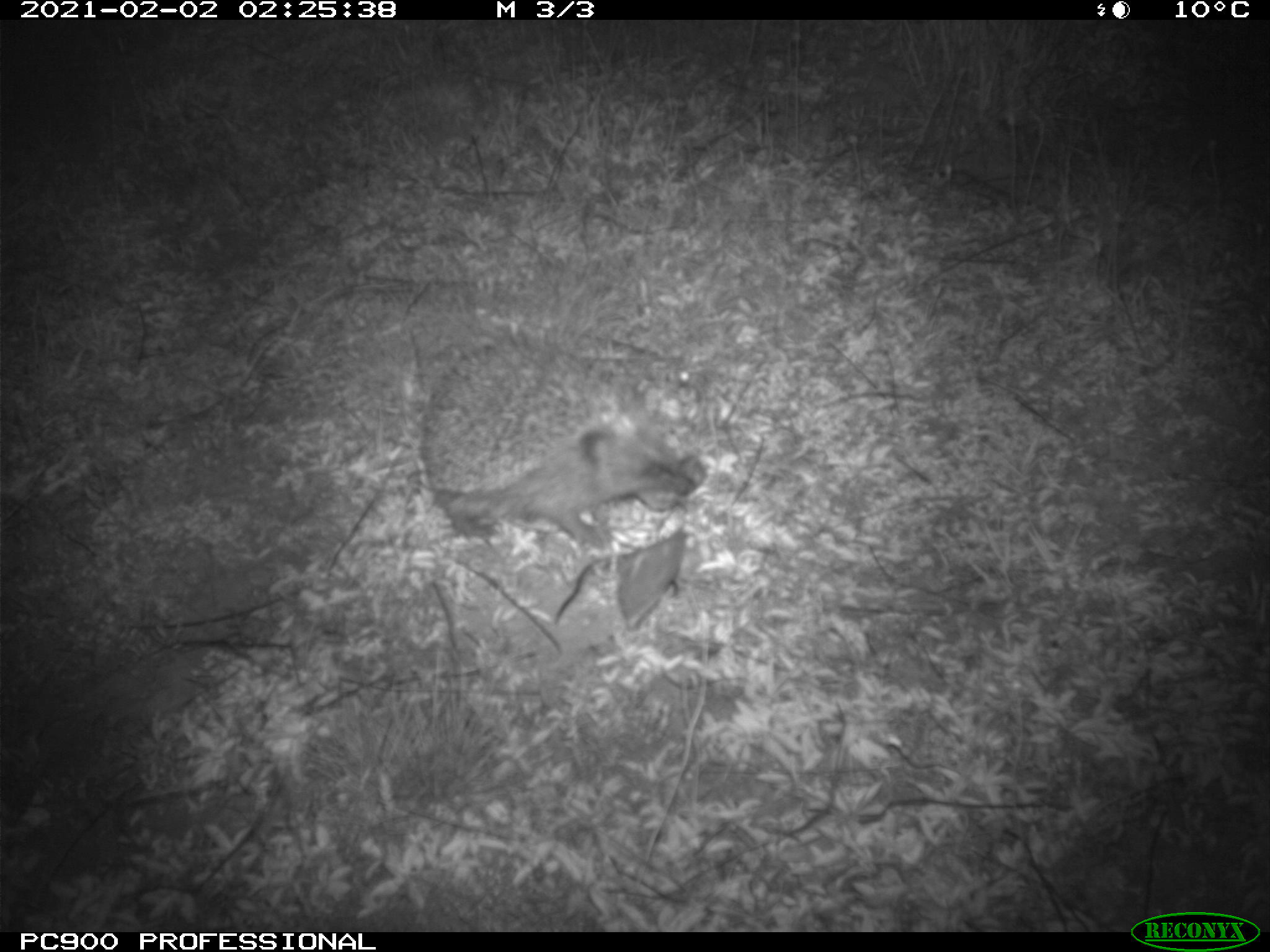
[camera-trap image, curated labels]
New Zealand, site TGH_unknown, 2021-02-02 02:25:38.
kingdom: Animalia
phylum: Chordata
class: Mammalia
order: Eulipotyphla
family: Erinaceidae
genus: Erinaceus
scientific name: Erinaceus europaeus europaeus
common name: european hedgehog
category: hedgehog